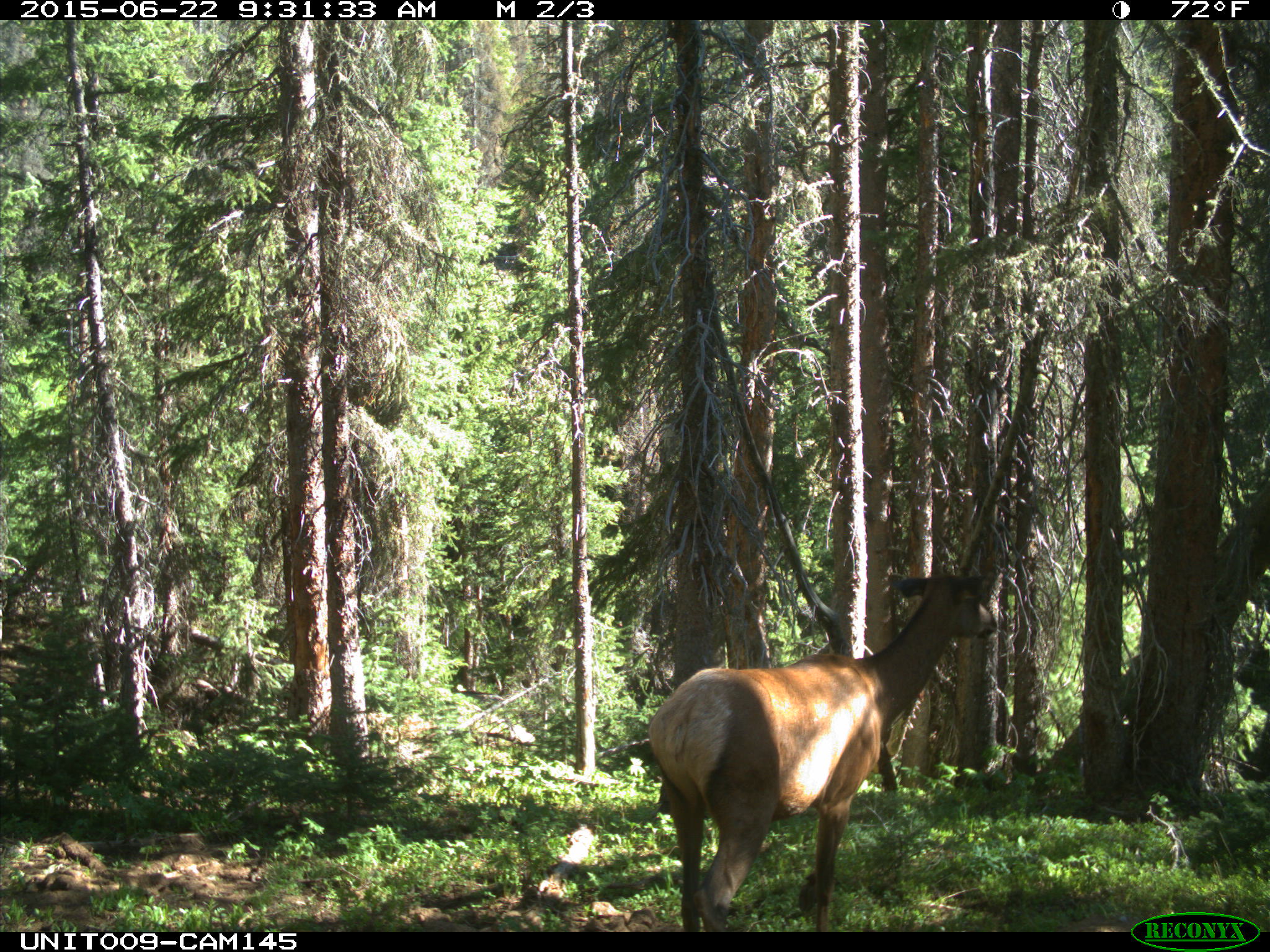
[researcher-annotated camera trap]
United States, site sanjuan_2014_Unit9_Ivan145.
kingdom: Animalia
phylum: Chordata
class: Mammalia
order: Artiodactyla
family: Cervidae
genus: Cervus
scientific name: Cervus elaphus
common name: red deer